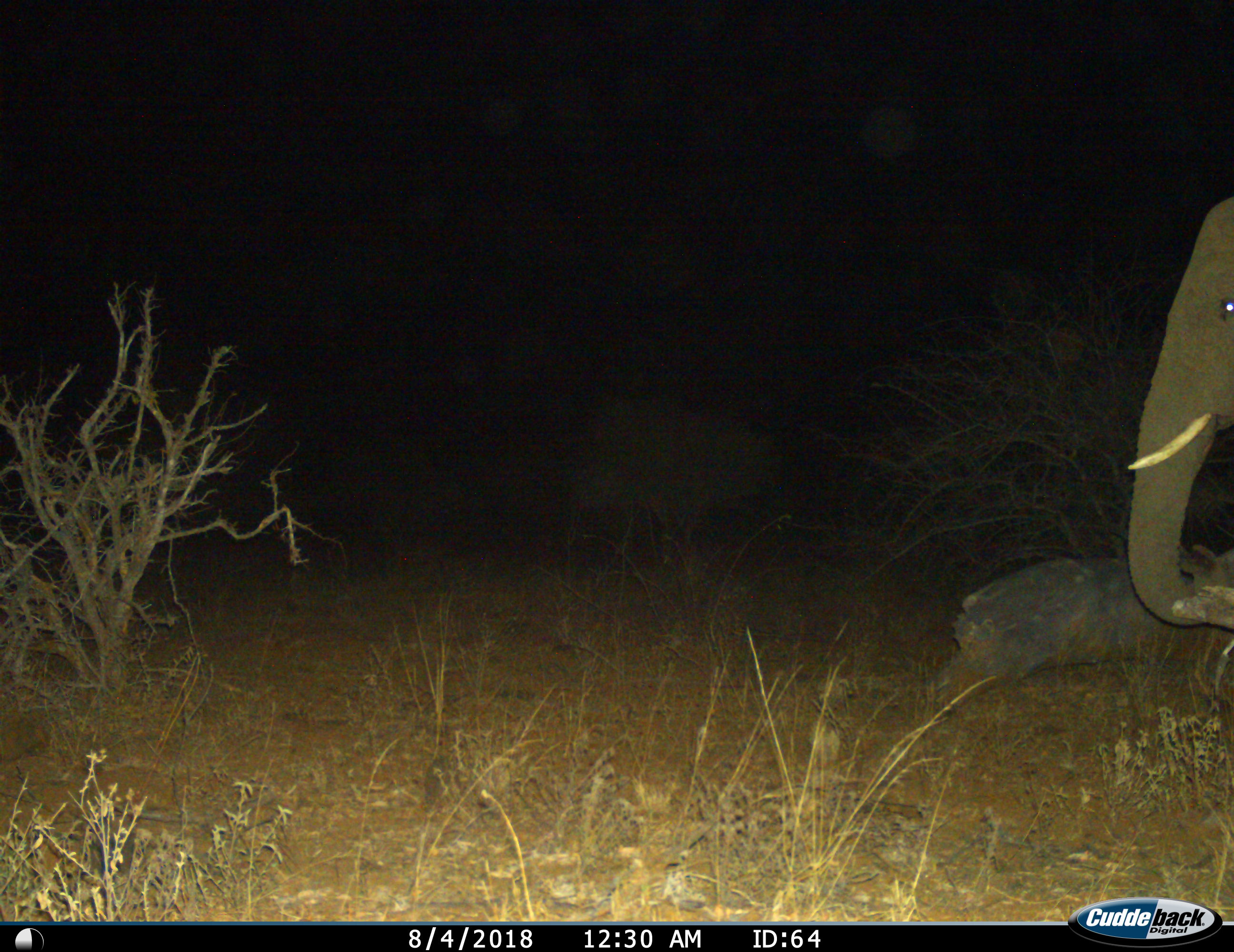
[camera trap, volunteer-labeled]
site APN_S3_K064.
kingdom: Animalia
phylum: Chordata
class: Mammalia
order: Proboscidea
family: Elephantidae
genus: Loxodonta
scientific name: Loxodonta africana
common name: african bush elephant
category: elephant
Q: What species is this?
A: Elephant (african bush elephant) (Loxodonta africana).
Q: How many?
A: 1.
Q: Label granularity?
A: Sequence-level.